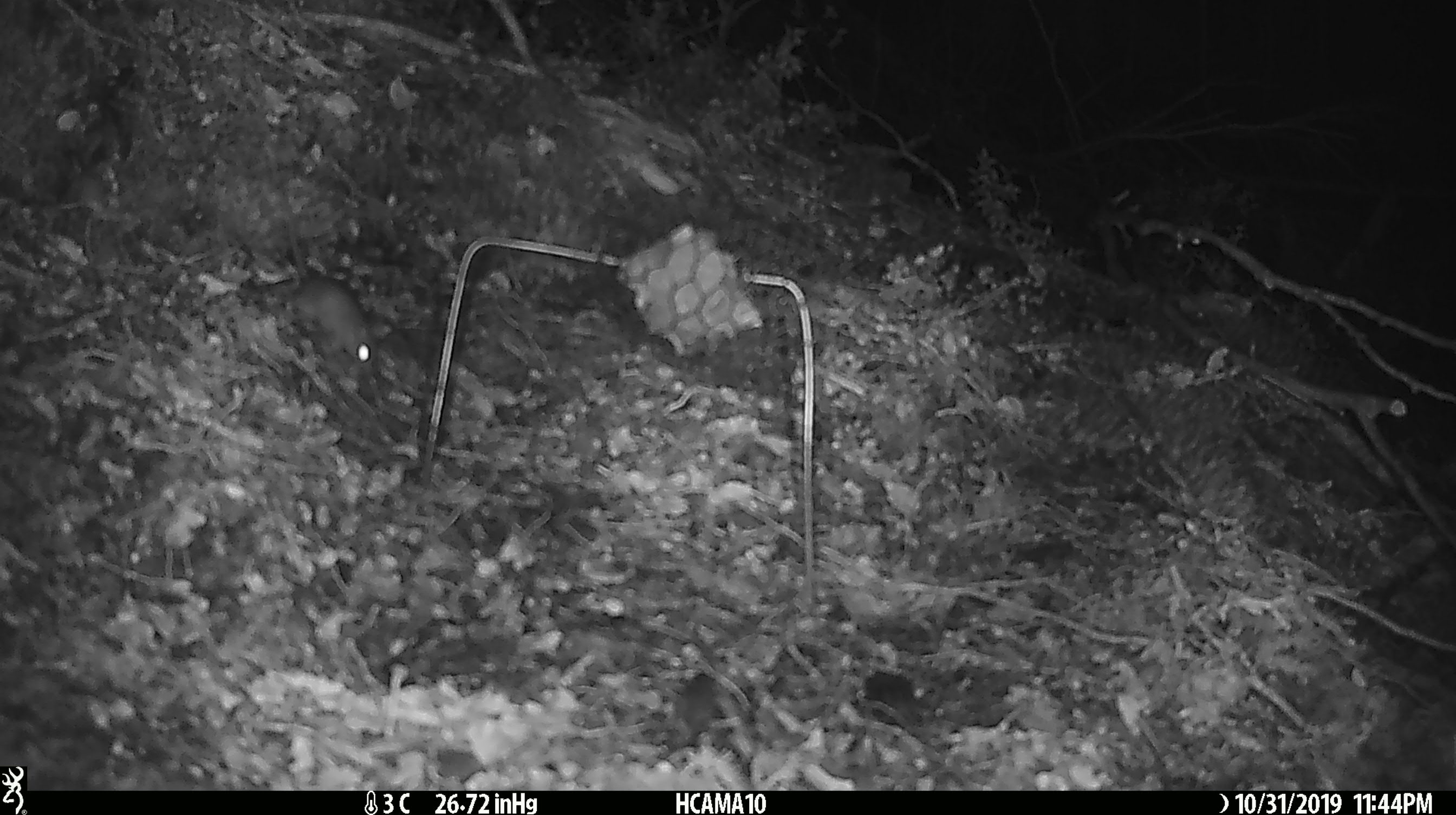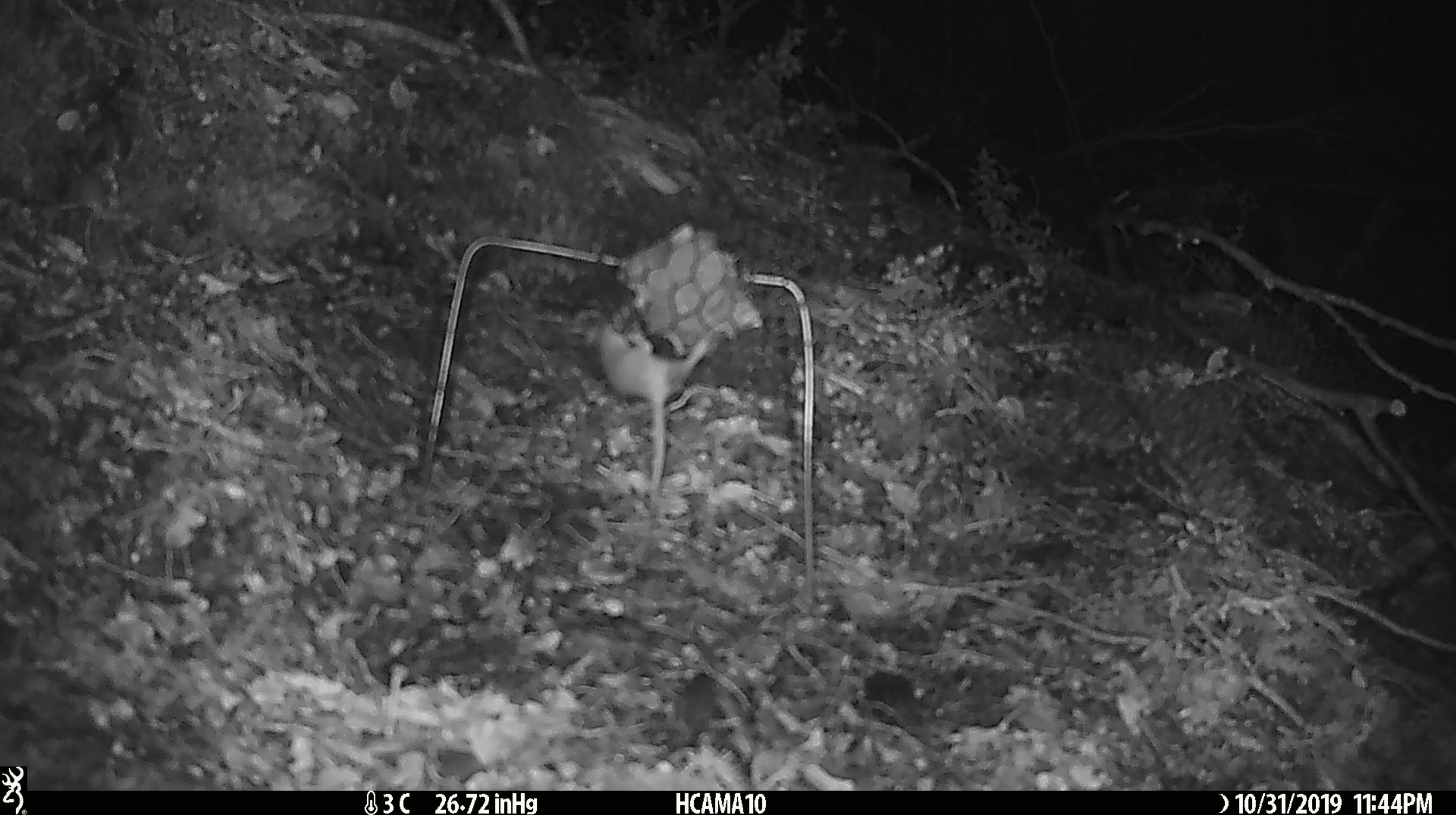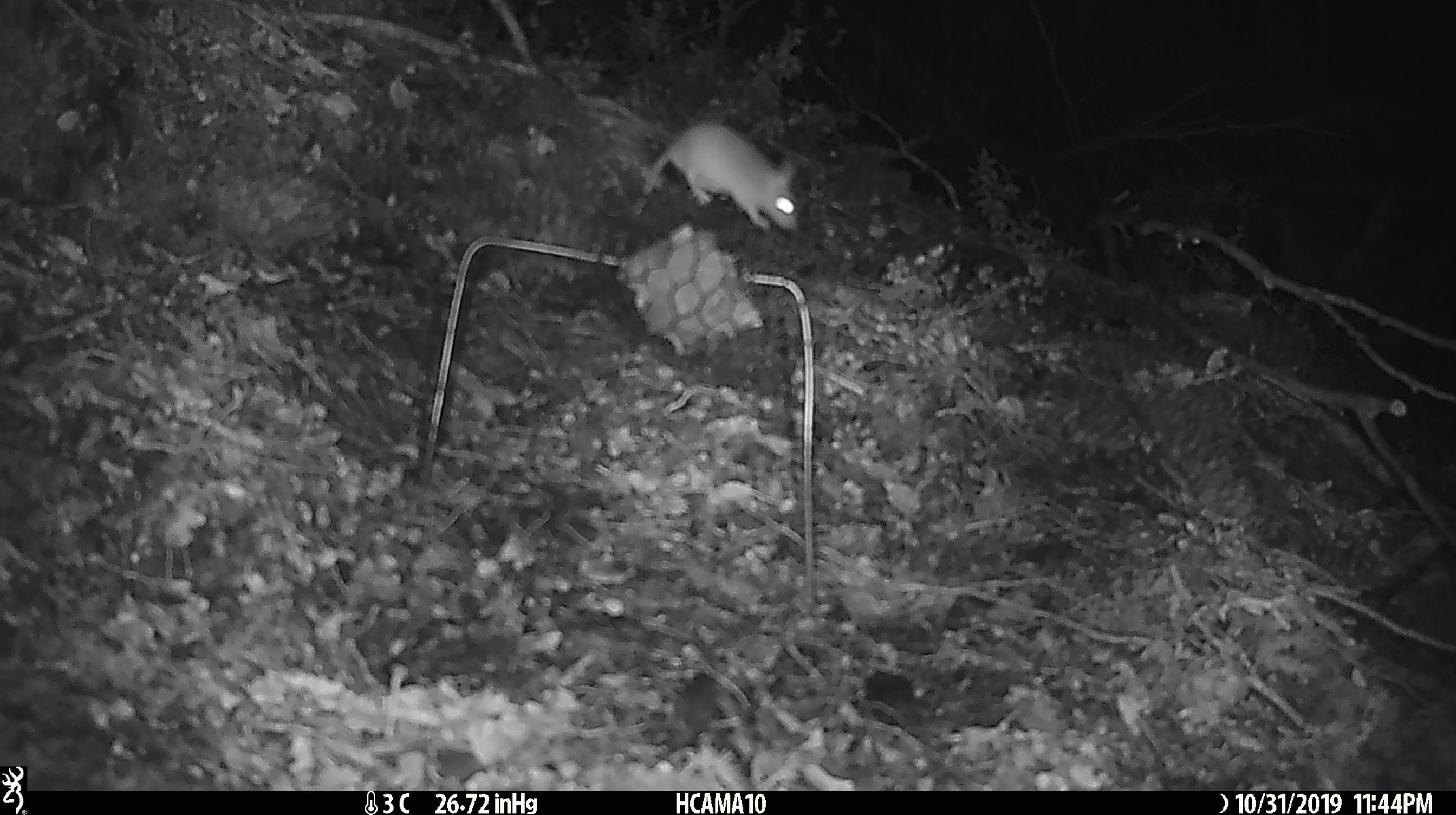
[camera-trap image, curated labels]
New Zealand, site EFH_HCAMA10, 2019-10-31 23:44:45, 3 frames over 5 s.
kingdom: Animalia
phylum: Chordata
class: Mammalia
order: Rodentia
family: Muridae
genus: Mus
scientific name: Mus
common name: mouse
Mouse (Mus).